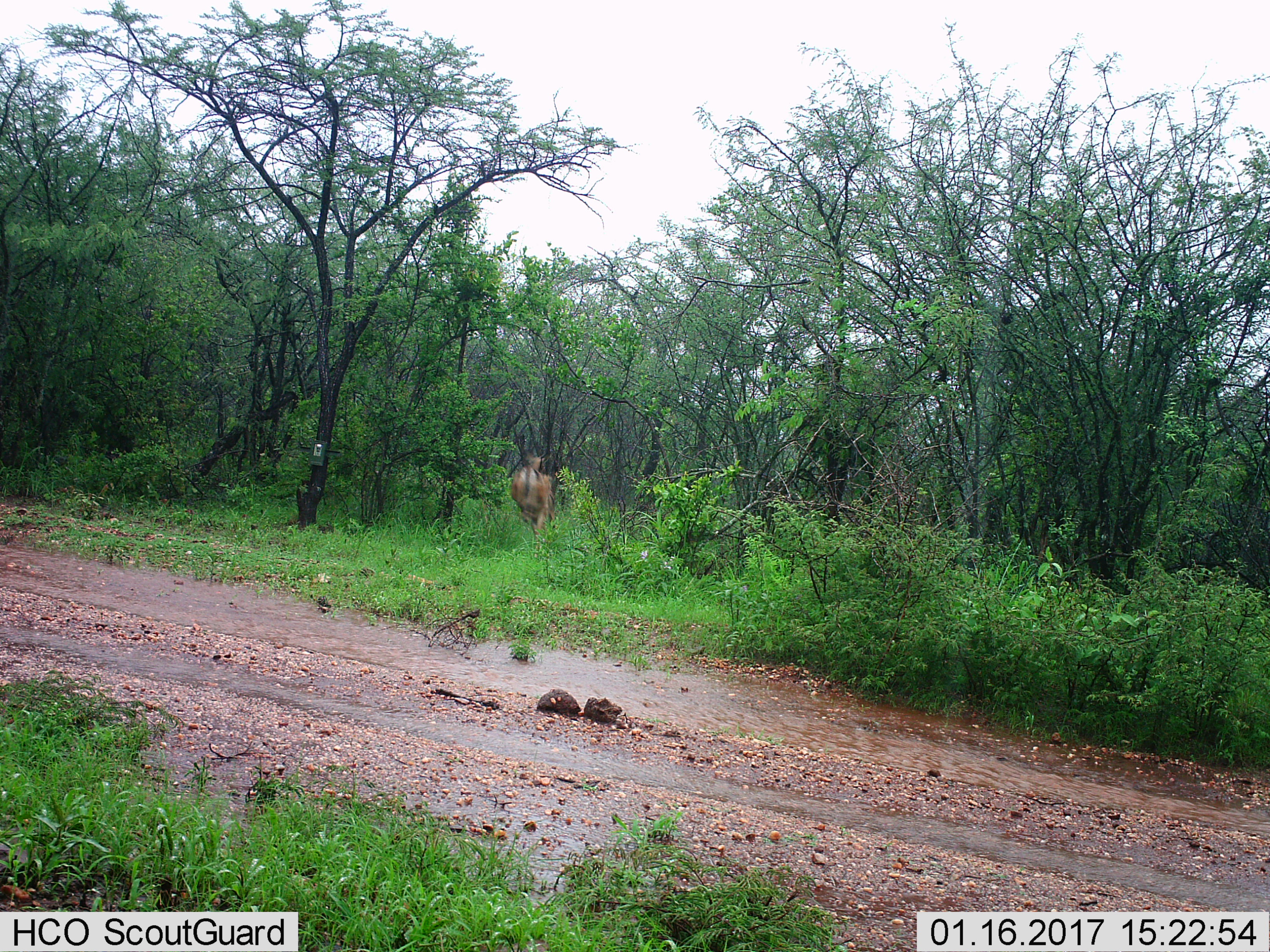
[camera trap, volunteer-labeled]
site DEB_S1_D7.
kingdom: Animalia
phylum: Chordata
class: Mammalia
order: Artiodactyla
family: Bovidae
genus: Aepyceros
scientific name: Aepyceros melampus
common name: impala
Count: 1.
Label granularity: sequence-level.